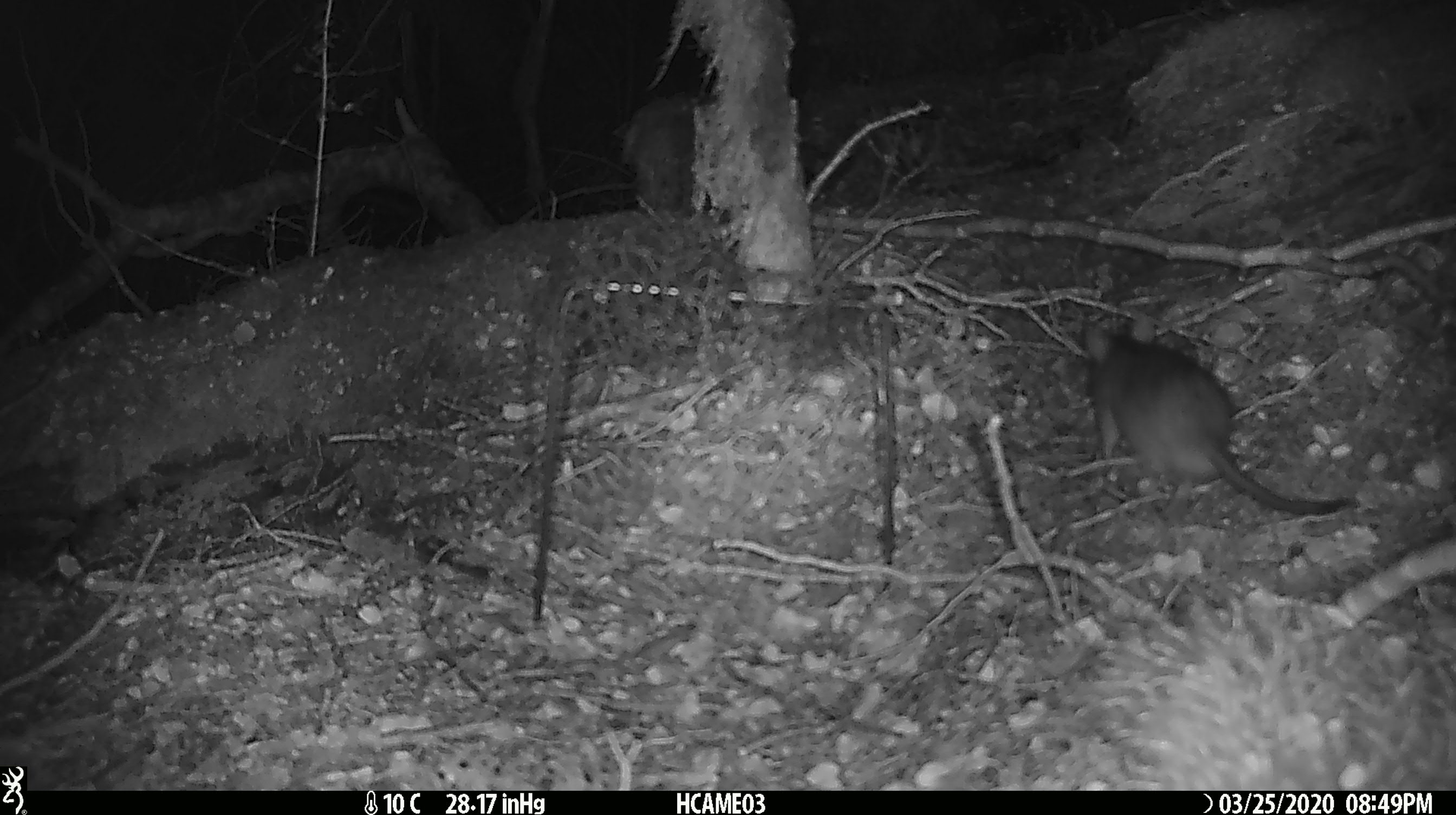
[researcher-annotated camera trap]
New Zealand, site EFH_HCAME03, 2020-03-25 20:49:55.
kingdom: Animalia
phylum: Chordata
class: Mammalia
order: Rodentia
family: Muridae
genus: Rattus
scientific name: Rattus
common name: rat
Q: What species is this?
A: Rat (Rattus).